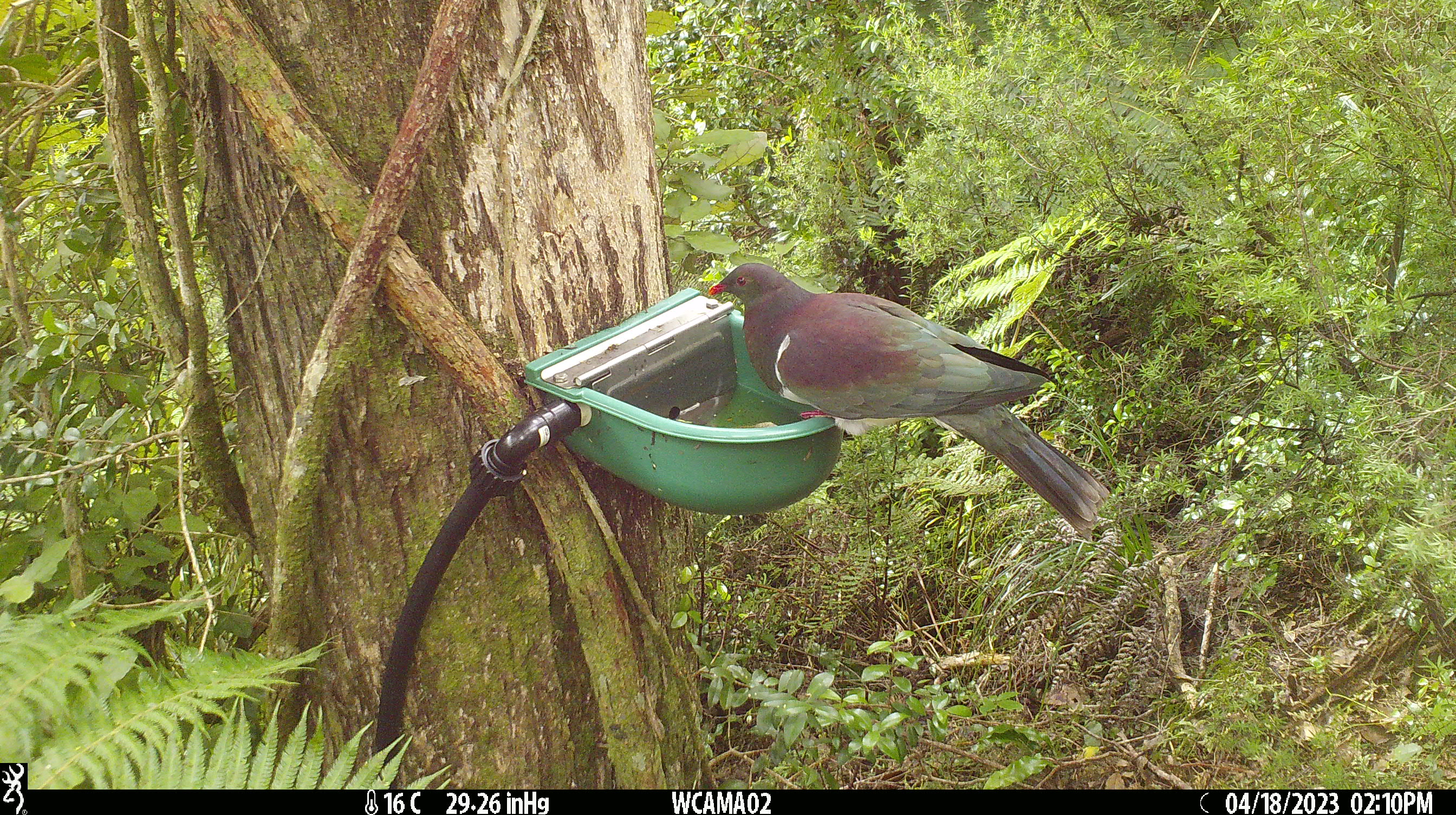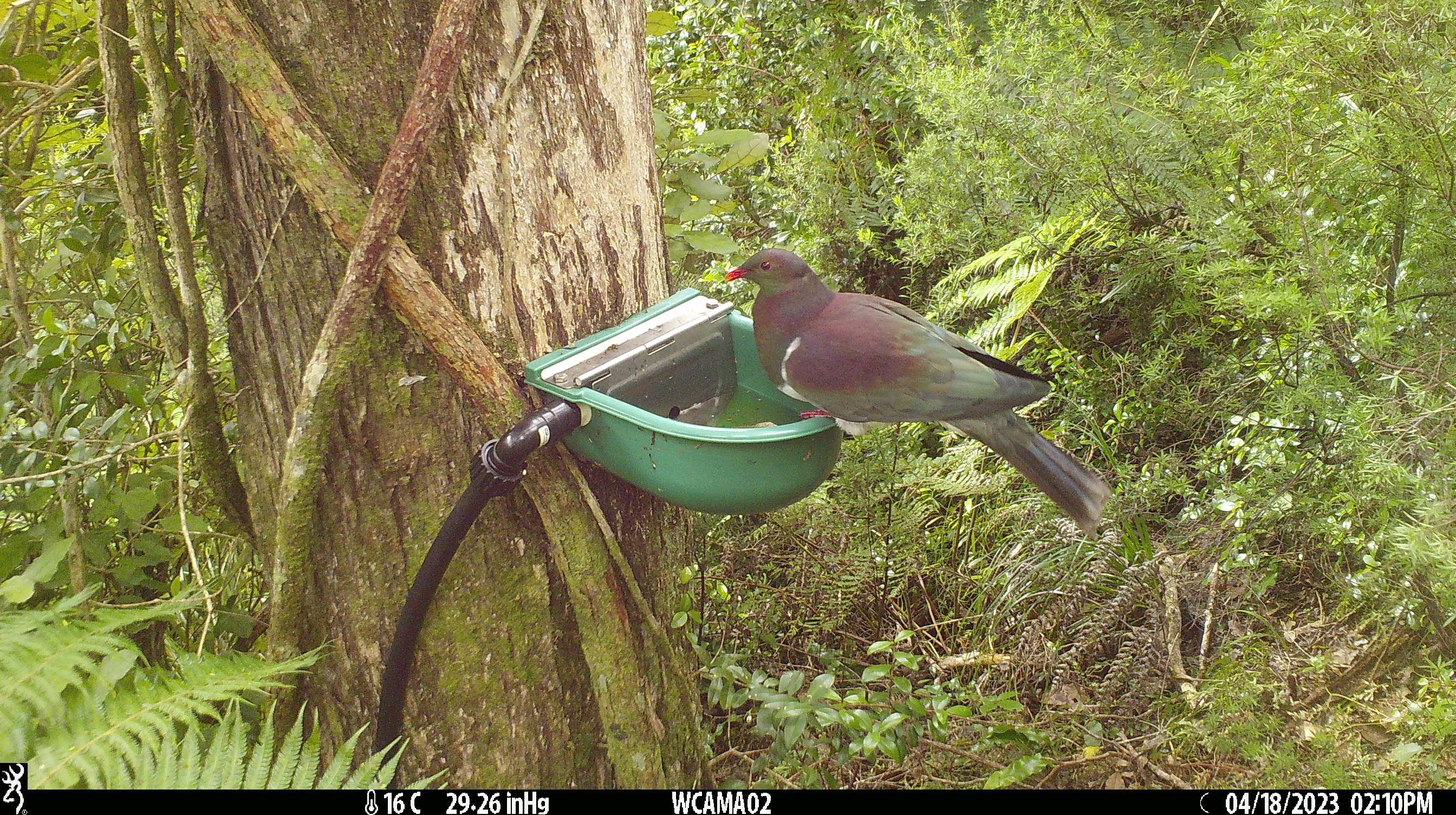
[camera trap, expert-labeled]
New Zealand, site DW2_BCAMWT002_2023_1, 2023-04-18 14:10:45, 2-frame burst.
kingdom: Animalia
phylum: Chordata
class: Aves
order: Columbiformes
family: Columbidae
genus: Hemiphaga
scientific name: Hemiphaga novaeseelandiae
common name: new zealand pigeon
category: kereru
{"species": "kereru (new zealand pigeon) (Hemiphaga novaeseelandiae)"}